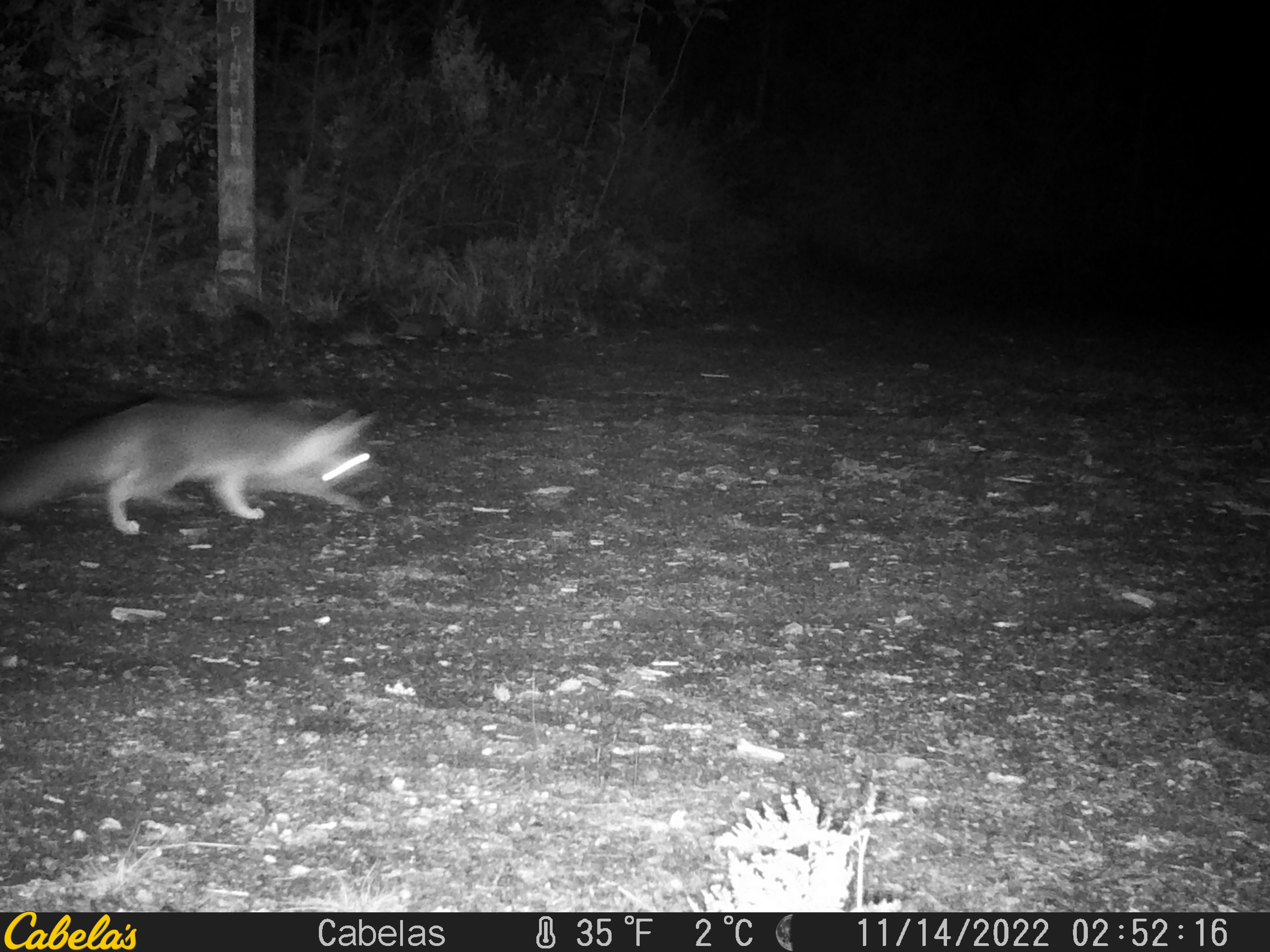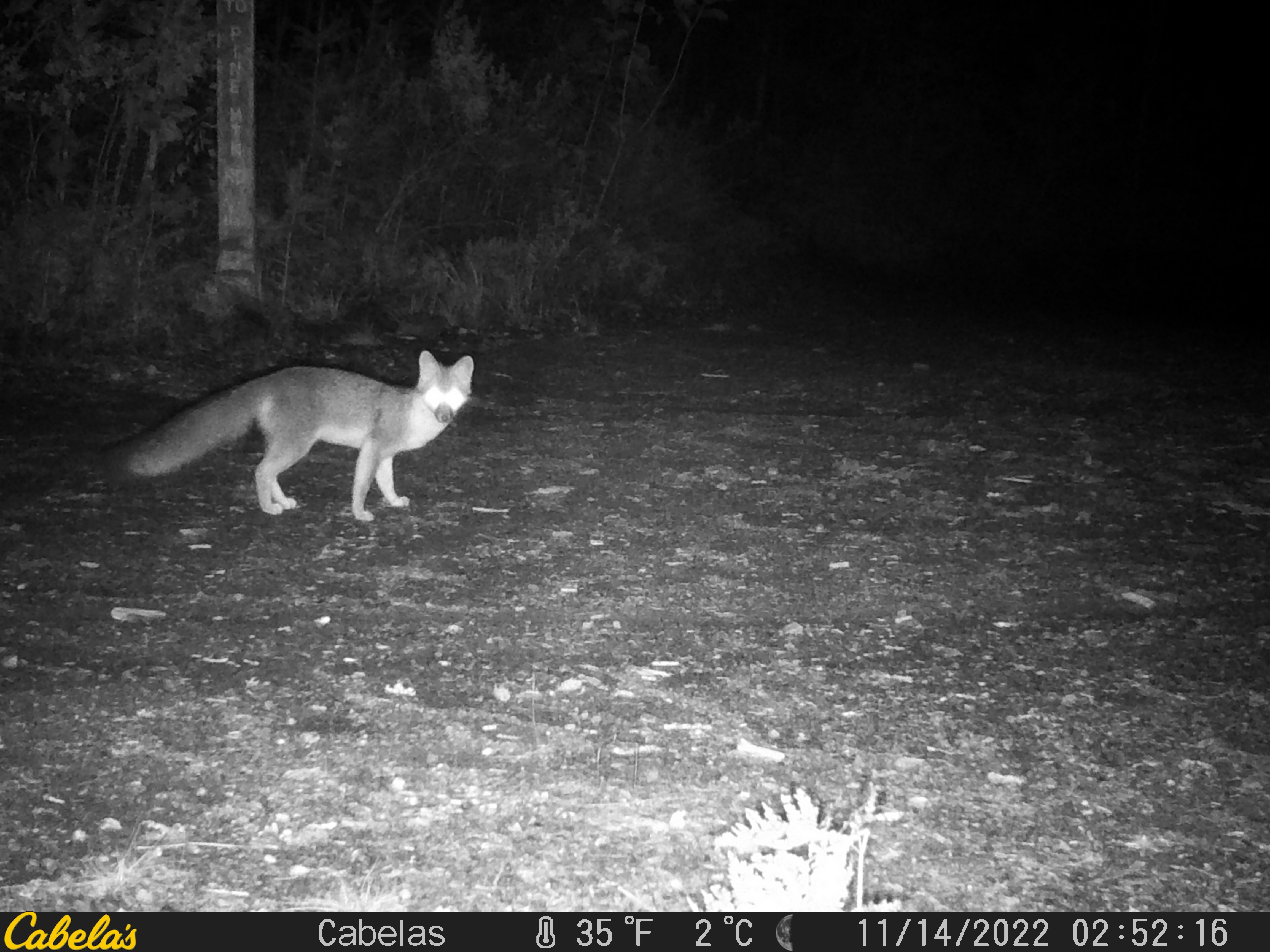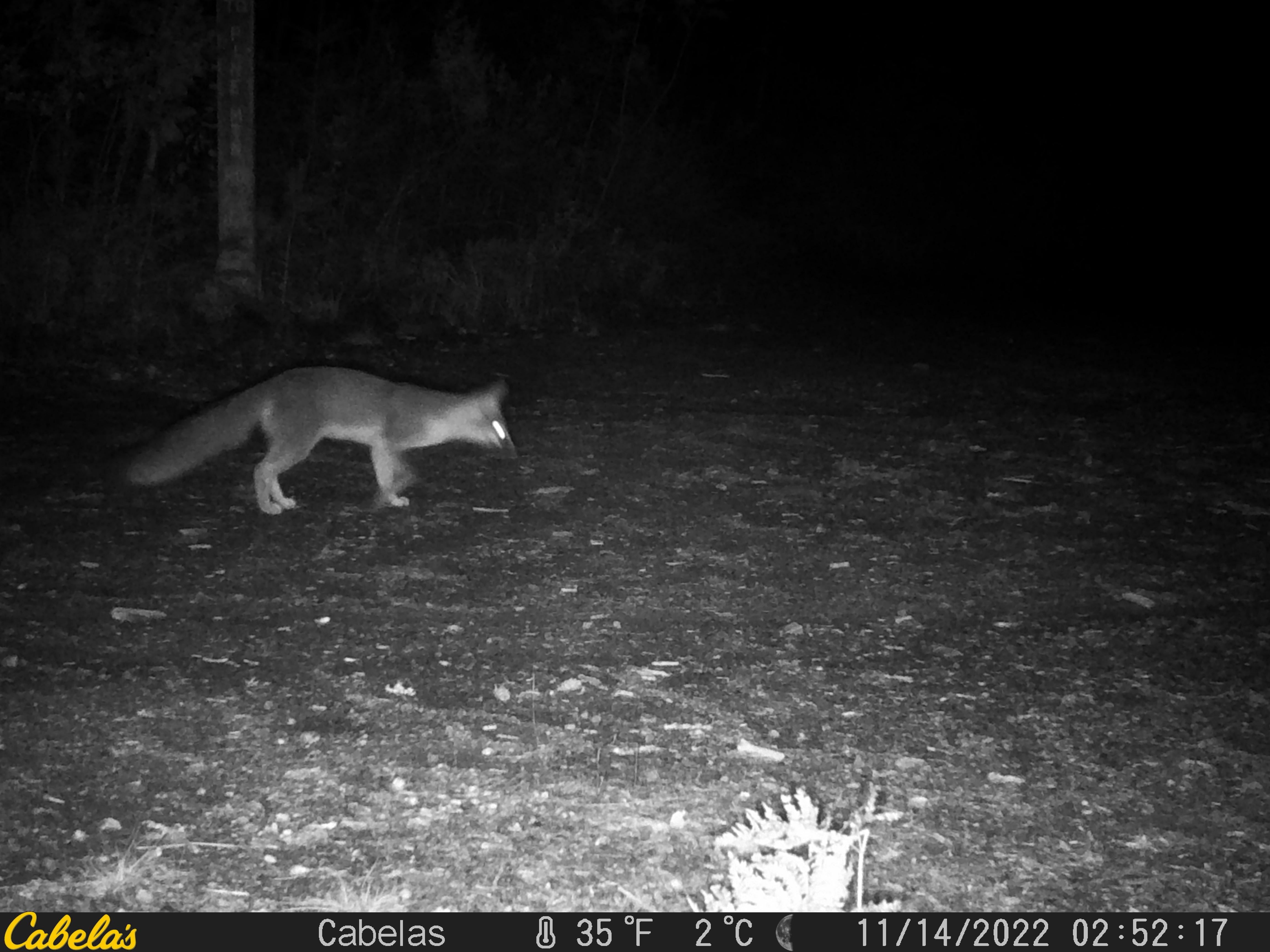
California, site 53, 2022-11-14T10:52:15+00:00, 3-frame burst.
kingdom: Animalia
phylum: Chordata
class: Mammalia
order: Carnivora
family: Canidae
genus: Urocyon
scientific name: Urocyon cinereoargenteus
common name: gray fox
Gray fox (Urocyon cinereoargenteus).